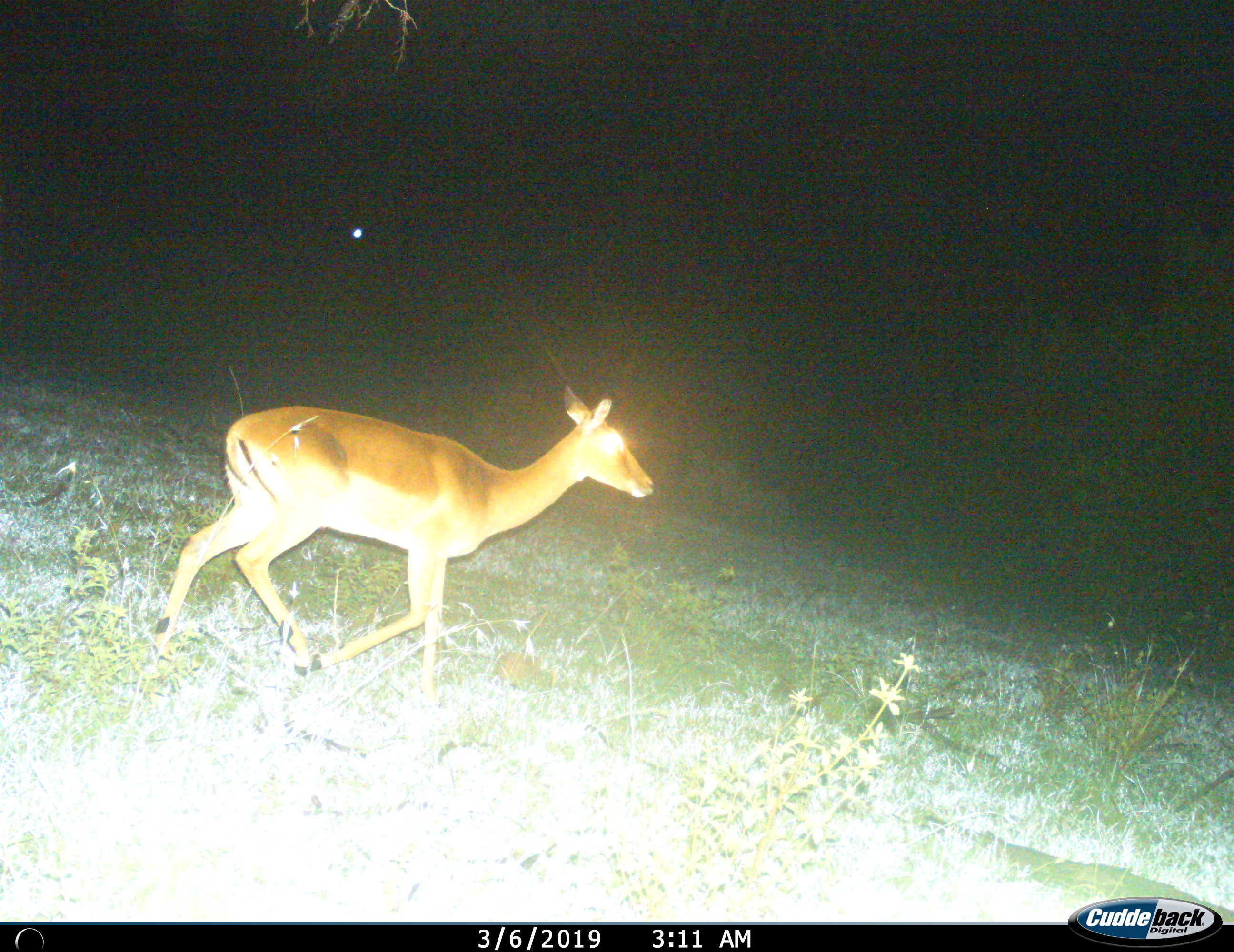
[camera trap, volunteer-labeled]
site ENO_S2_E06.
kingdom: Animalia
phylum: Chordata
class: Mammalia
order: Artiodactyla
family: Bovidae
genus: Aepyceros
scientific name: Aepyceros melampus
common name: impala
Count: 1.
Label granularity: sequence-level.